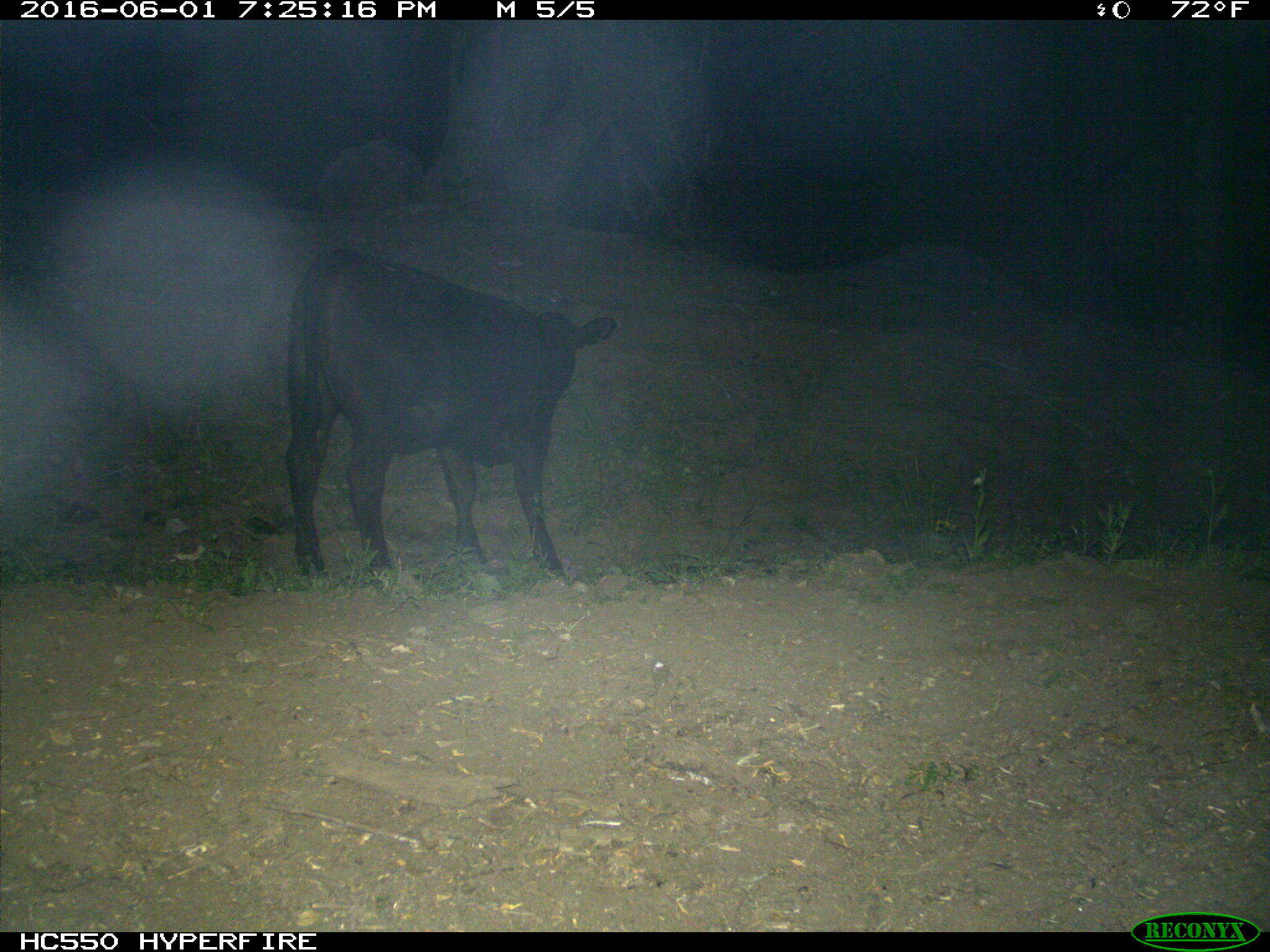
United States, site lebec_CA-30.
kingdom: Animalia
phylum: Chordata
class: Mammalia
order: Artiodactyla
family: Bovidae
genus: Bos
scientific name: Bos taurus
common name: domestic cow